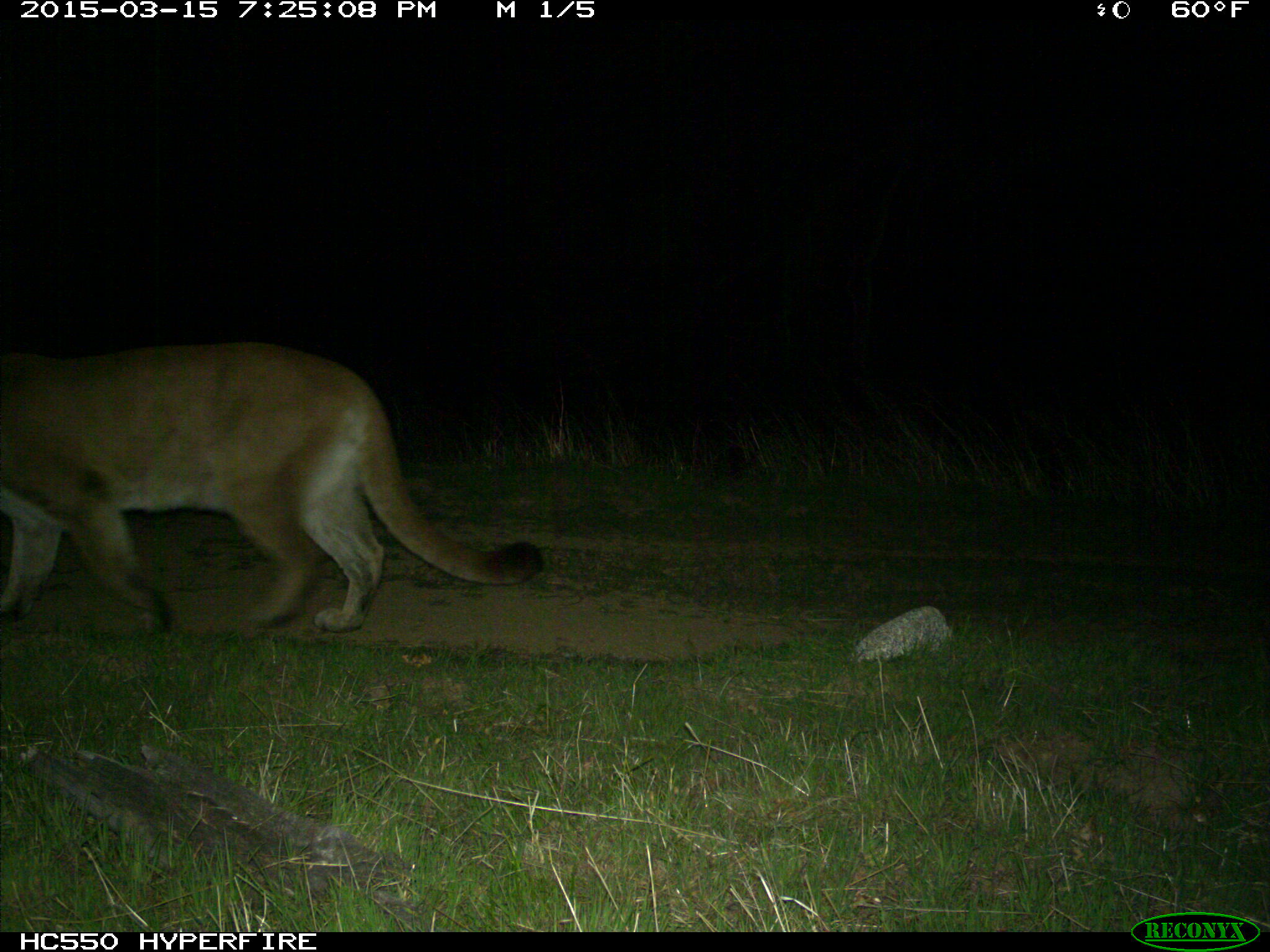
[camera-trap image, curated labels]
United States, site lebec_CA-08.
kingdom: Animalia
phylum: Chordata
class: Mammalia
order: Carnivora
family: Felidae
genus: Puma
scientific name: Puma concolor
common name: mountain lion